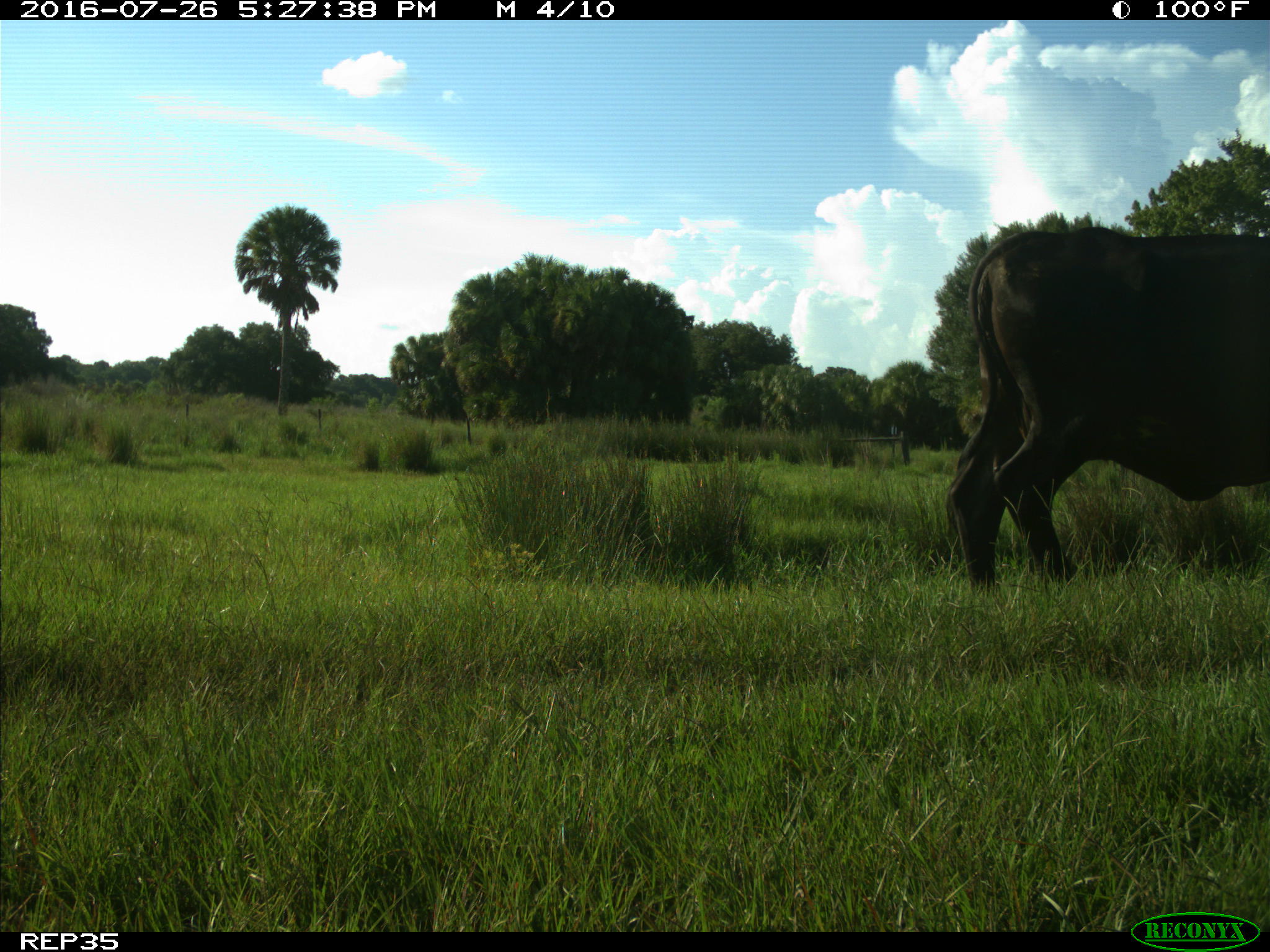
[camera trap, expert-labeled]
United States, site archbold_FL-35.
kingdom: Animalia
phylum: Chordata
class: Mammalia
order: Artiodactyla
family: Bovidae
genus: Bos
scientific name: Bos taurus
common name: domestic cow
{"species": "Bos taurus (domestic cow)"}